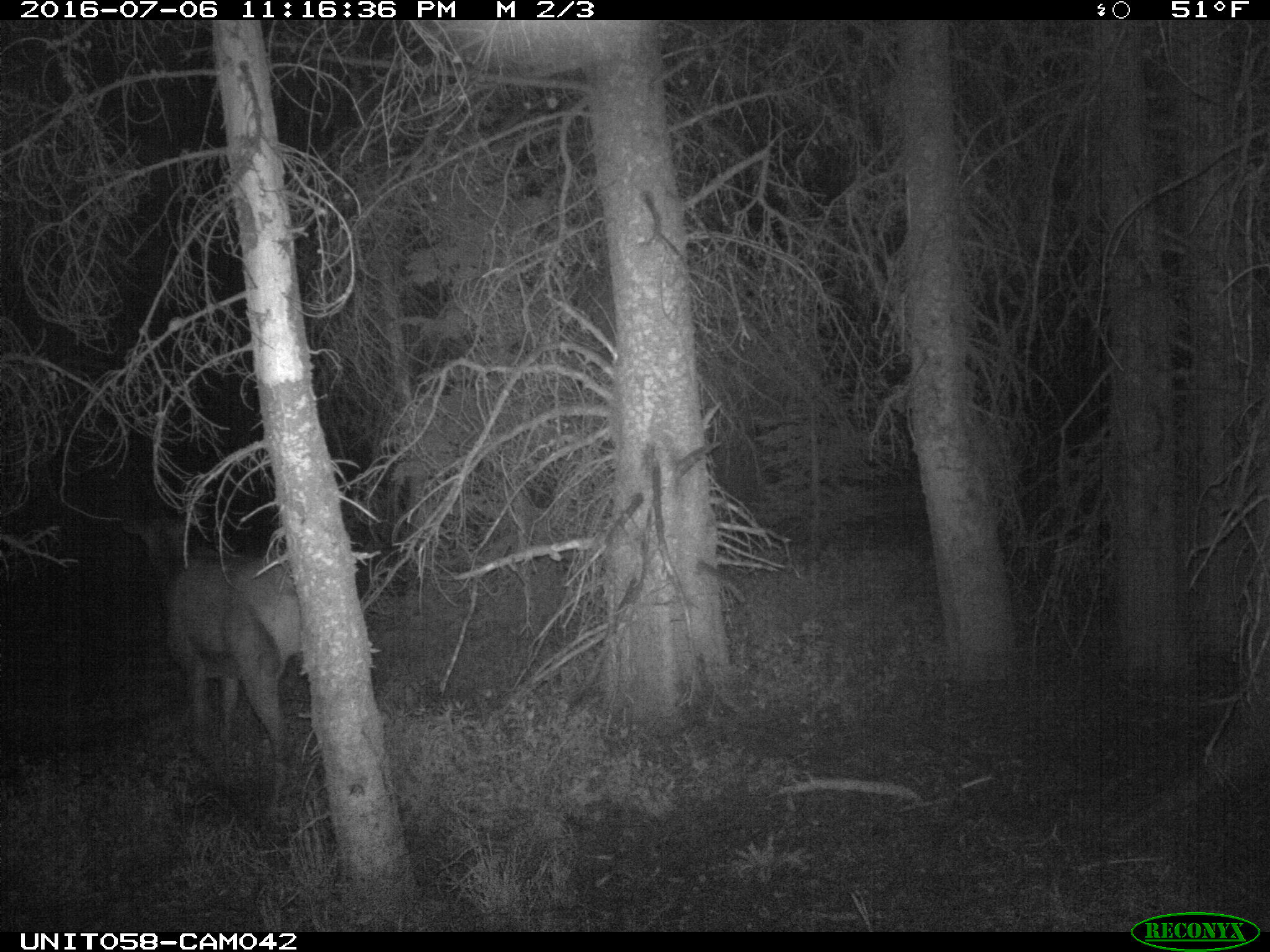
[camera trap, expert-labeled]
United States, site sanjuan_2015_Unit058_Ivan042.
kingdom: Animalia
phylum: Chordata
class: Mammalia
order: Artiodactyla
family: Cervidae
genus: Cervus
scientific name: Cervus elaphus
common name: red deer